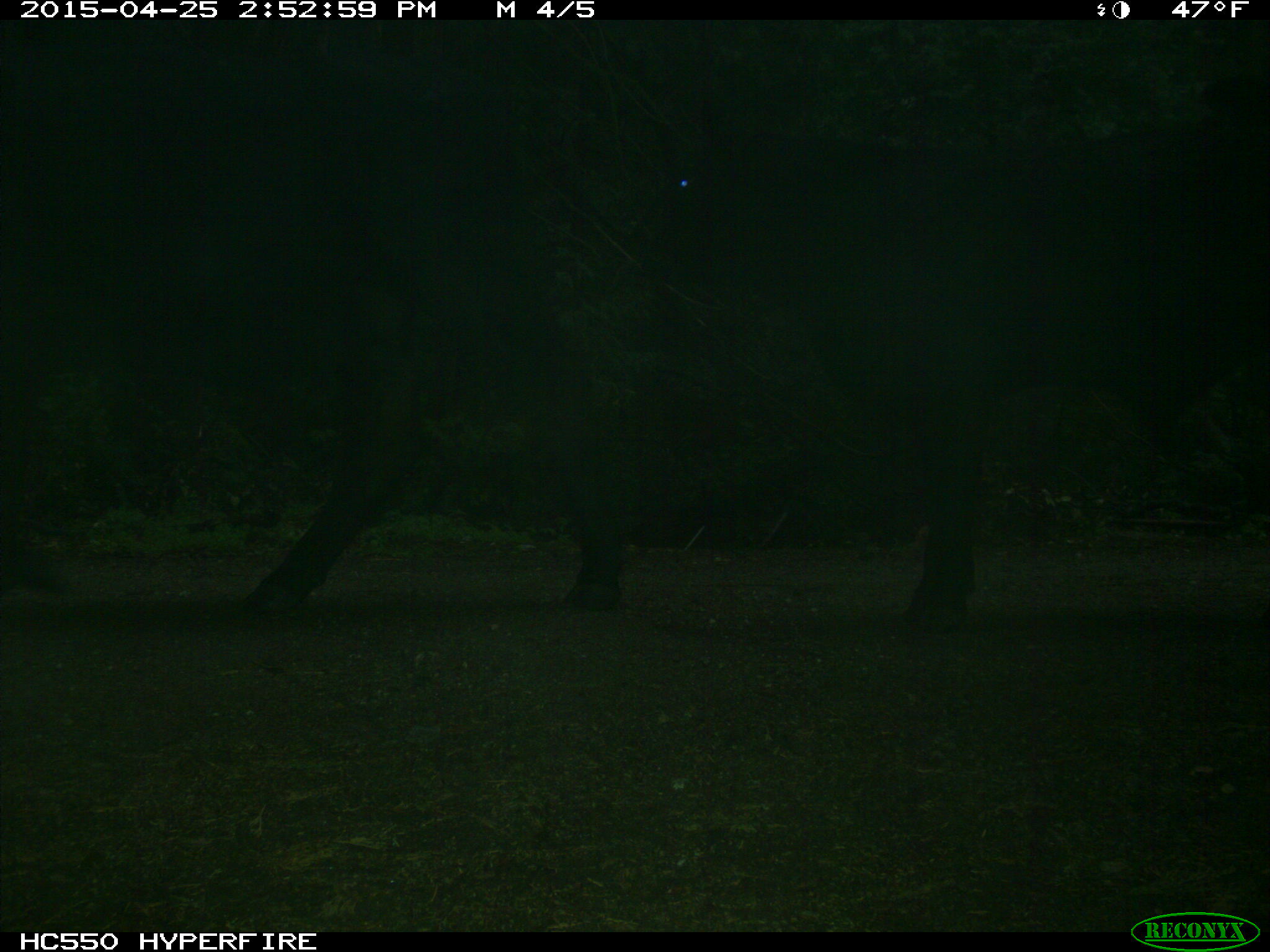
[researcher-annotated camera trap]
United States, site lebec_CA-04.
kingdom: Animalia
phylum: Chordata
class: Mammalia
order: Artiodactyla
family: Bovidae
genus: Bos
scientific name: Bos taurus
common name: domestic cow